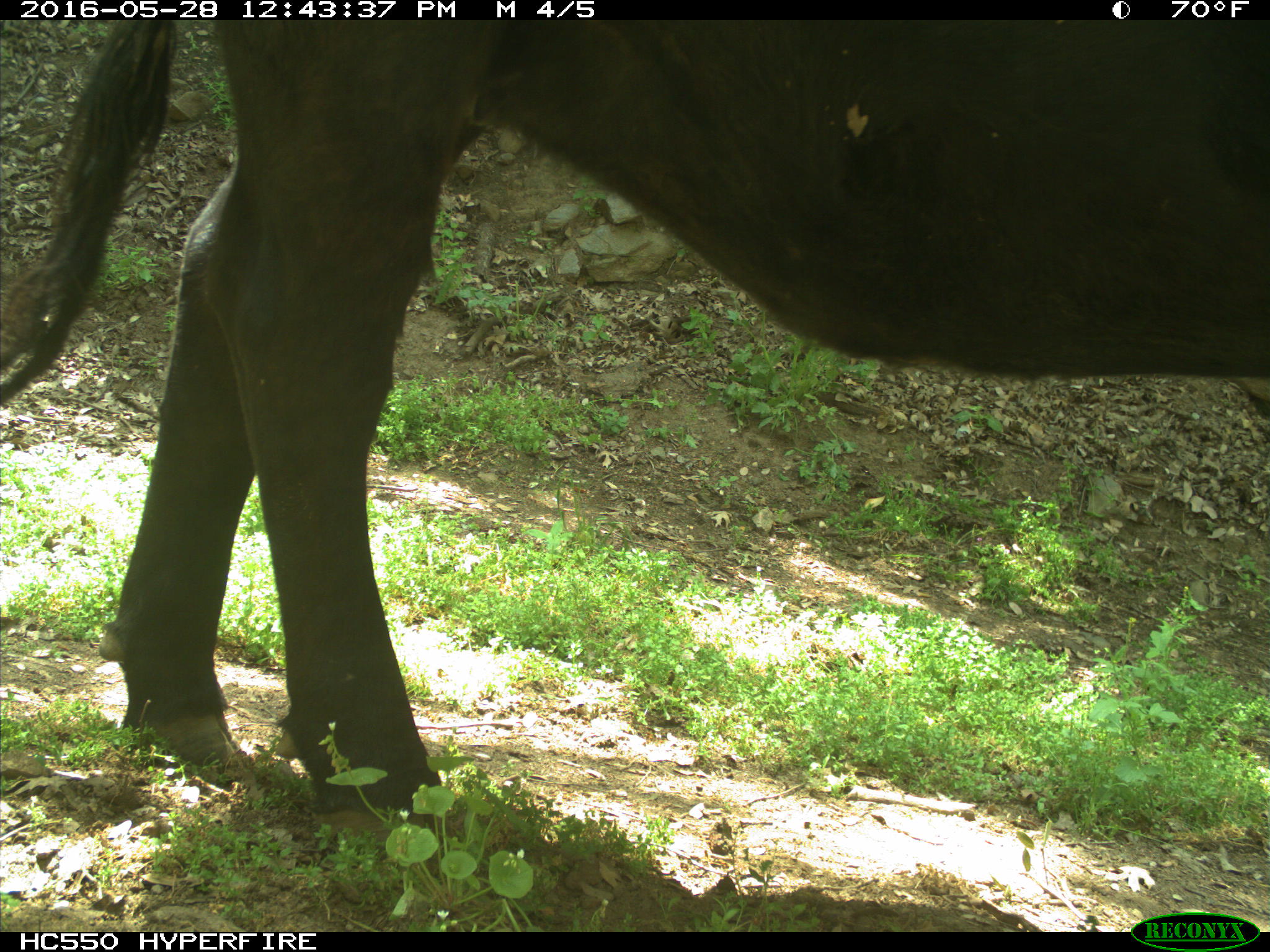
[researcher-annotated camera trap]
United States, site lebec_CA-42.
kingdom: Animalia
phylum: Chordata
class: Mammalia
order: Artiodactyla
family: Bovidae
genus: Bos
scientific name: Bos taurus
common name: domestic cow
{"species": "Bos taurus (domestic cow)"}